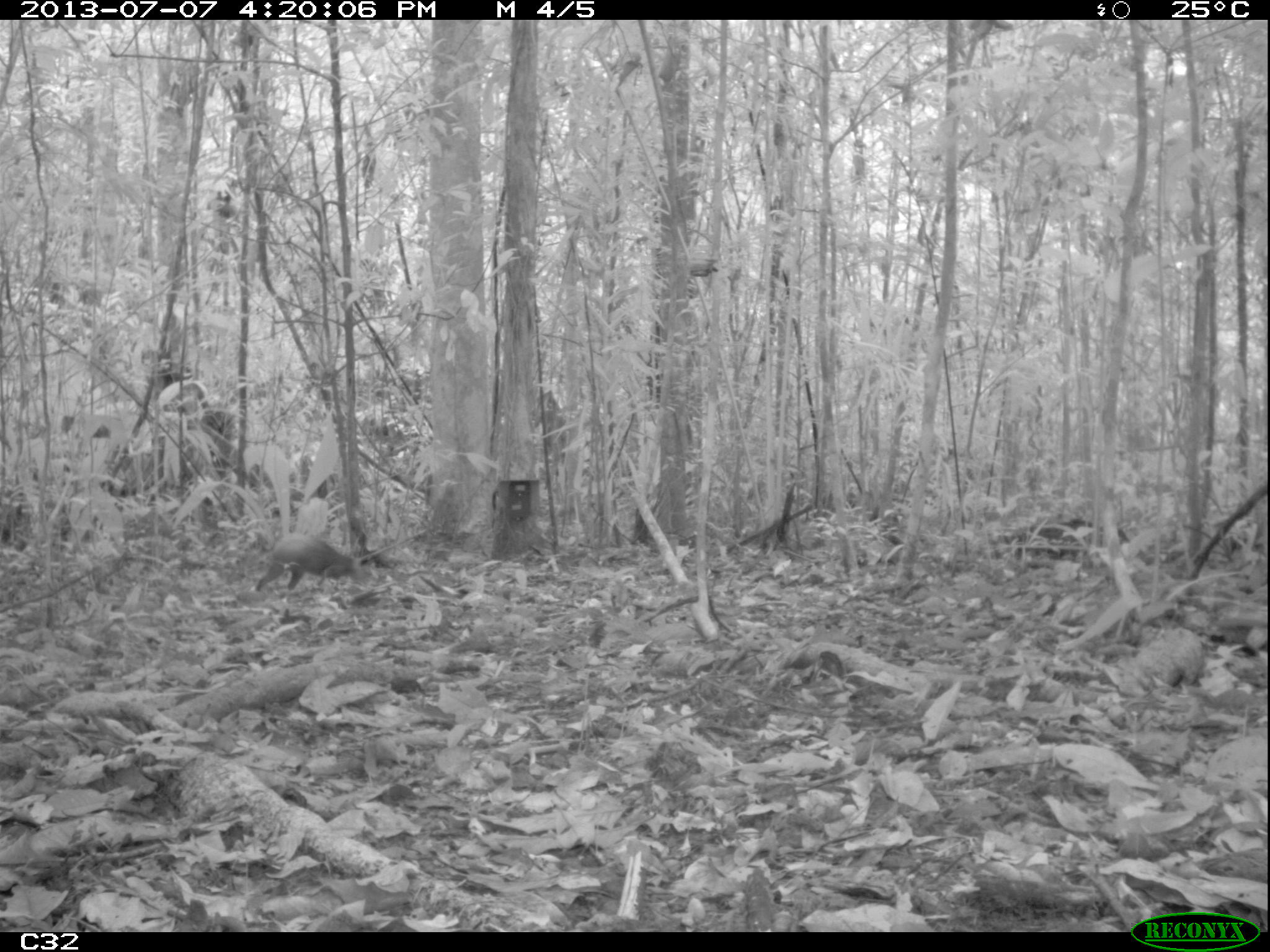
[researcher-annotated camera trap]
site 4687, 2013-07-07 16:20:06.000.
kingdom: Animalia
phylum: Chordata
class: Mammalia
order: Rodentia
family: Dasyproctidae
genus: Dasyprocta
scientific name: Dasyprocta leporina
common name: red-rumped agouti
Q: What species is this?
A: Dasyprocta leporina (red-rumped agouti).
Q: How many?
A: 1.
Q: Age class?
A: Adult.